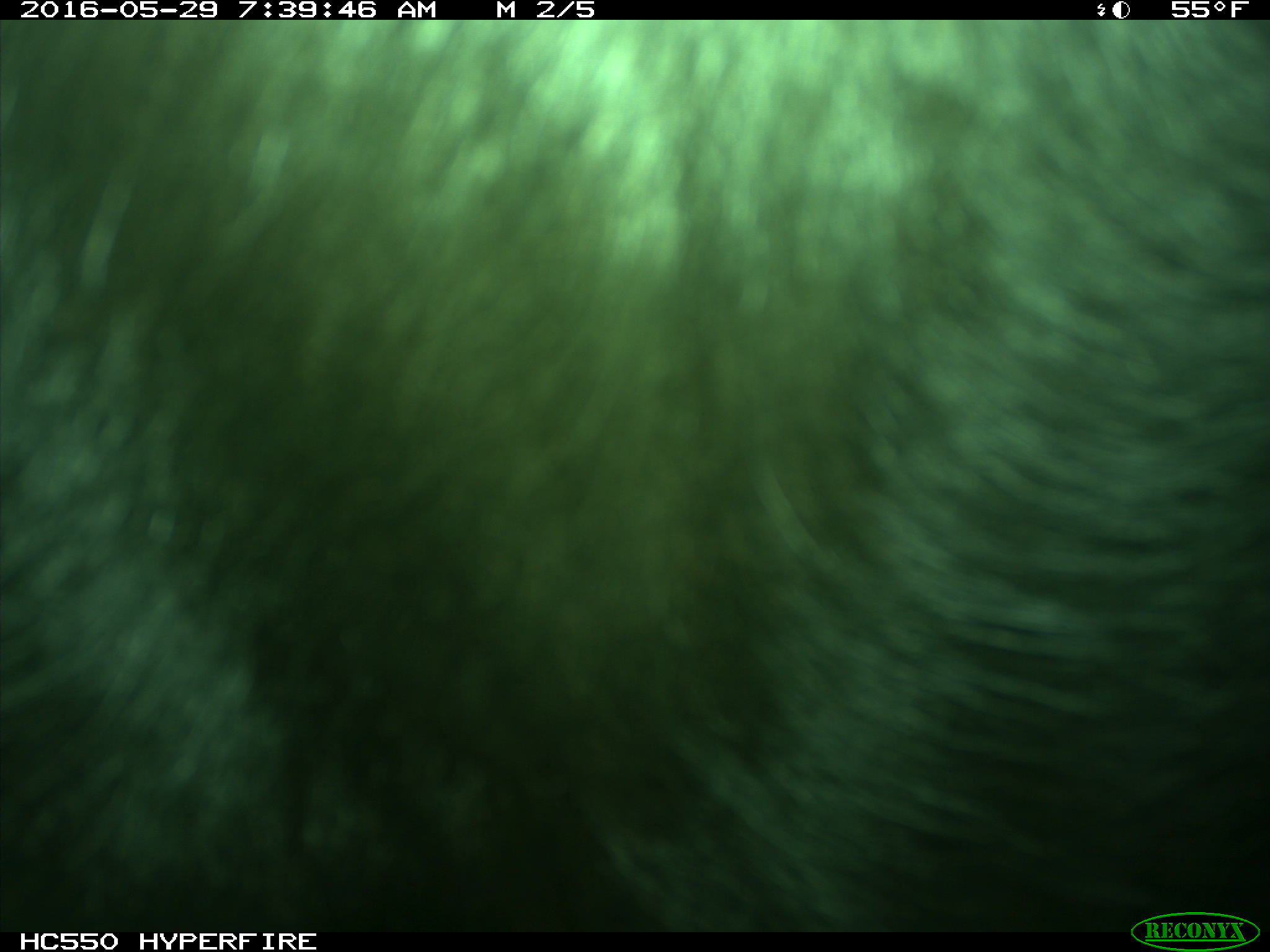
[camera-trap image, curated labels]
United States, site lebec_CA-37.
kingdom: Animalia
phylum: Chordata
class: Mammalia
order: Artiodactyla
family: Bovidae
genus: Bos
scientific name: Bos taurus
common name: domestic cow